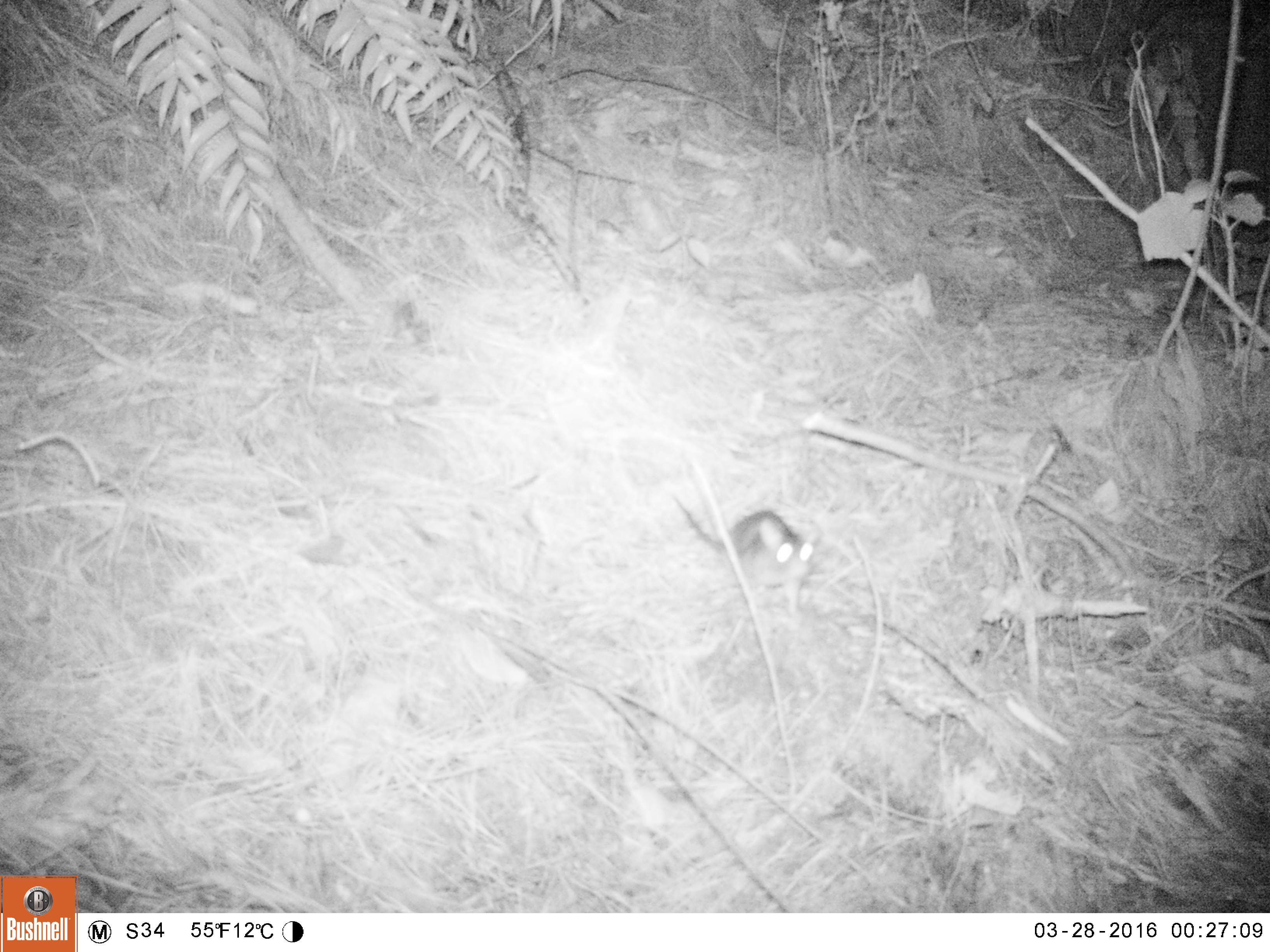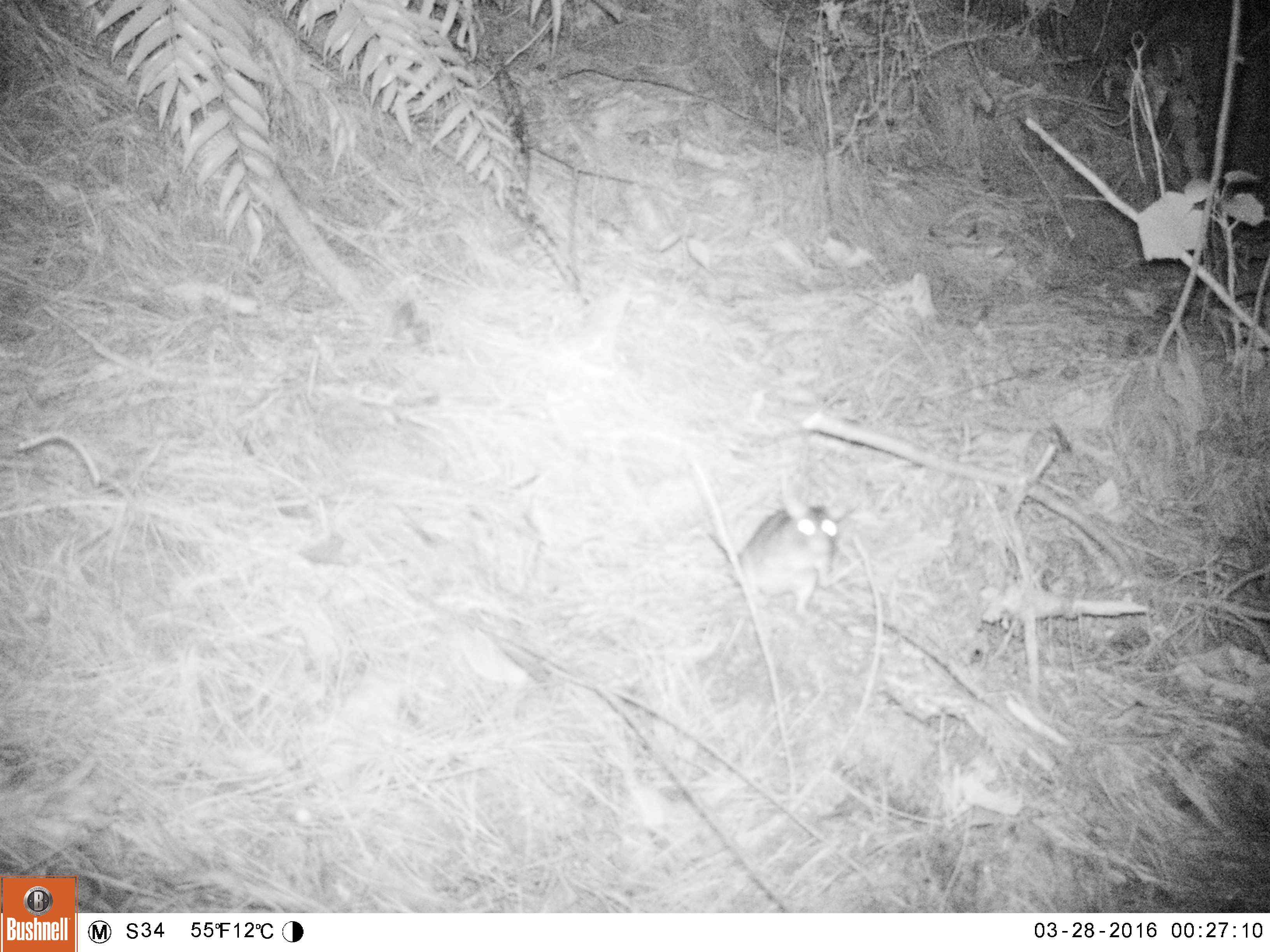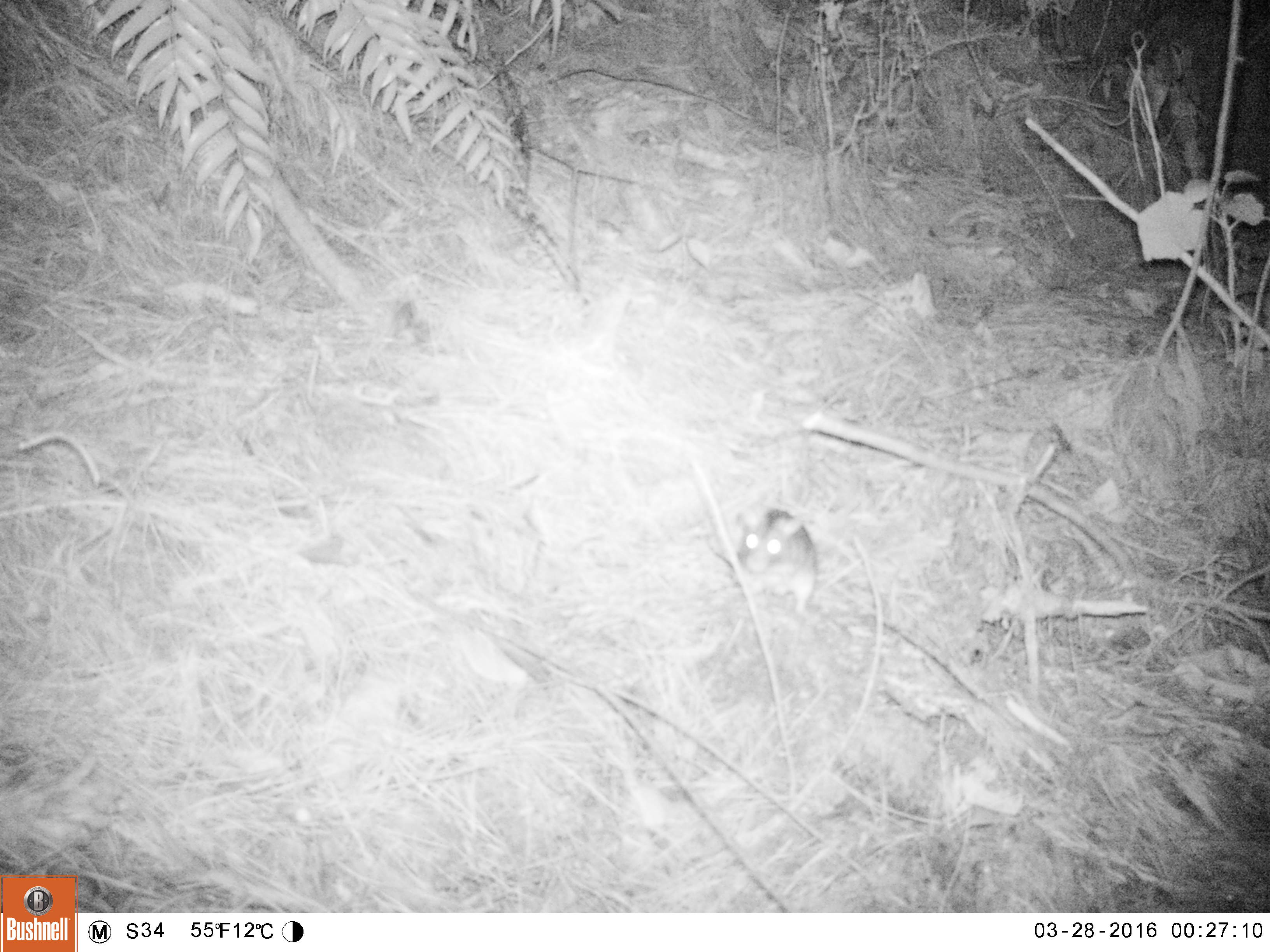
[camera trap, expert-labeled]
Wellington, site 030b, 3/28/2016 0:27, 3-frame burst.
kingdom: Animalia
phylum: Chordata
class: Mammalia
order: Rodentia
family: Muridae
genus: Rattus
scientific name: Rattus rattus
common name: ship rat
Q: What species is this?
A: Ship rat (Rattus rattus).